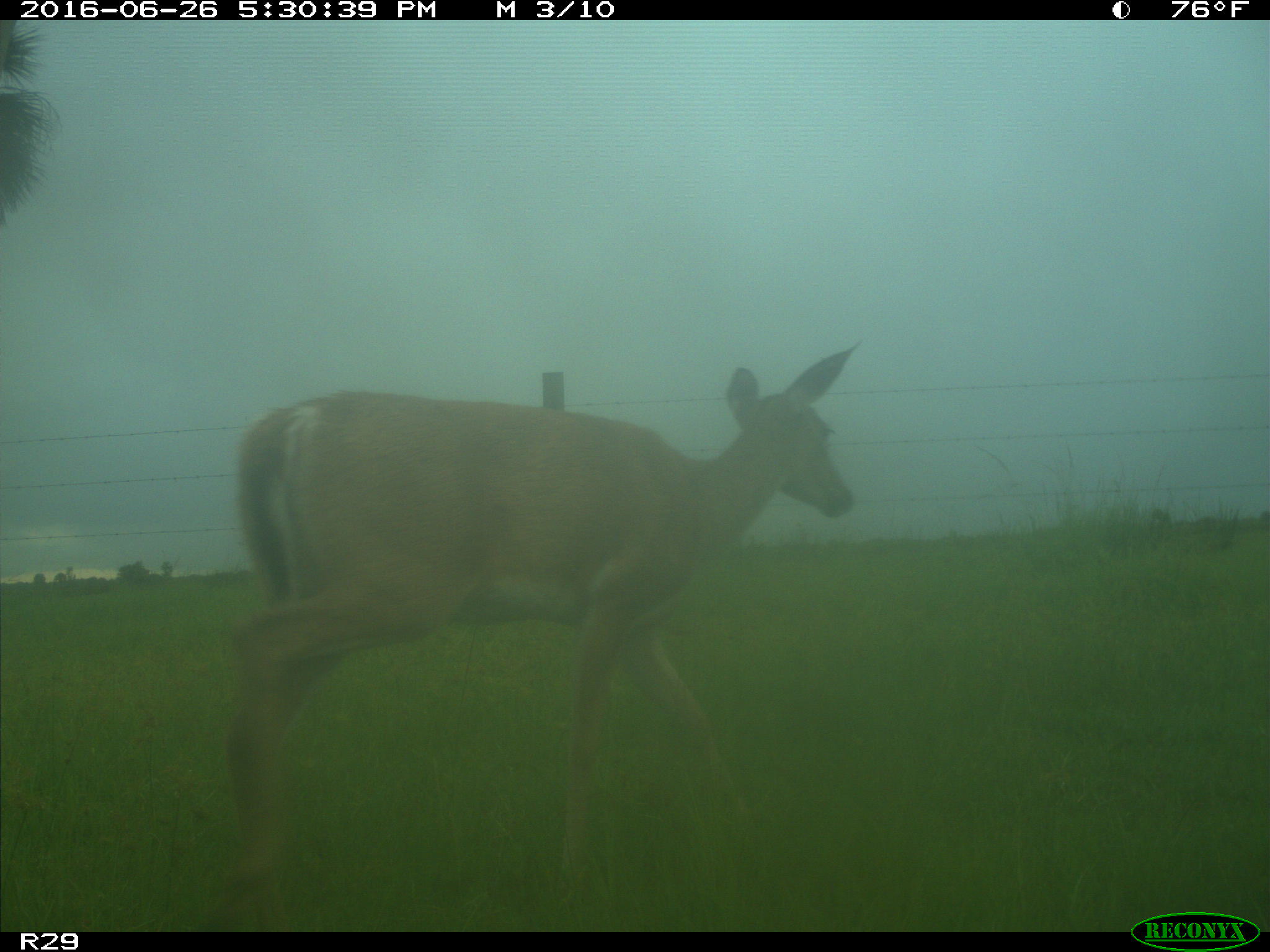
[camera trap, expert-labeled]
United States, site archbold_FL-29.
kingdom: Animalia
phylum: Chordata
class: Mammalia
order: Artiodactyla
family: Cervidae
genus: Odocoileus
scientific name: Odocoileus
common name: deer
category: unidentified deer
Unidentified deer (deer) (Odocoileus).